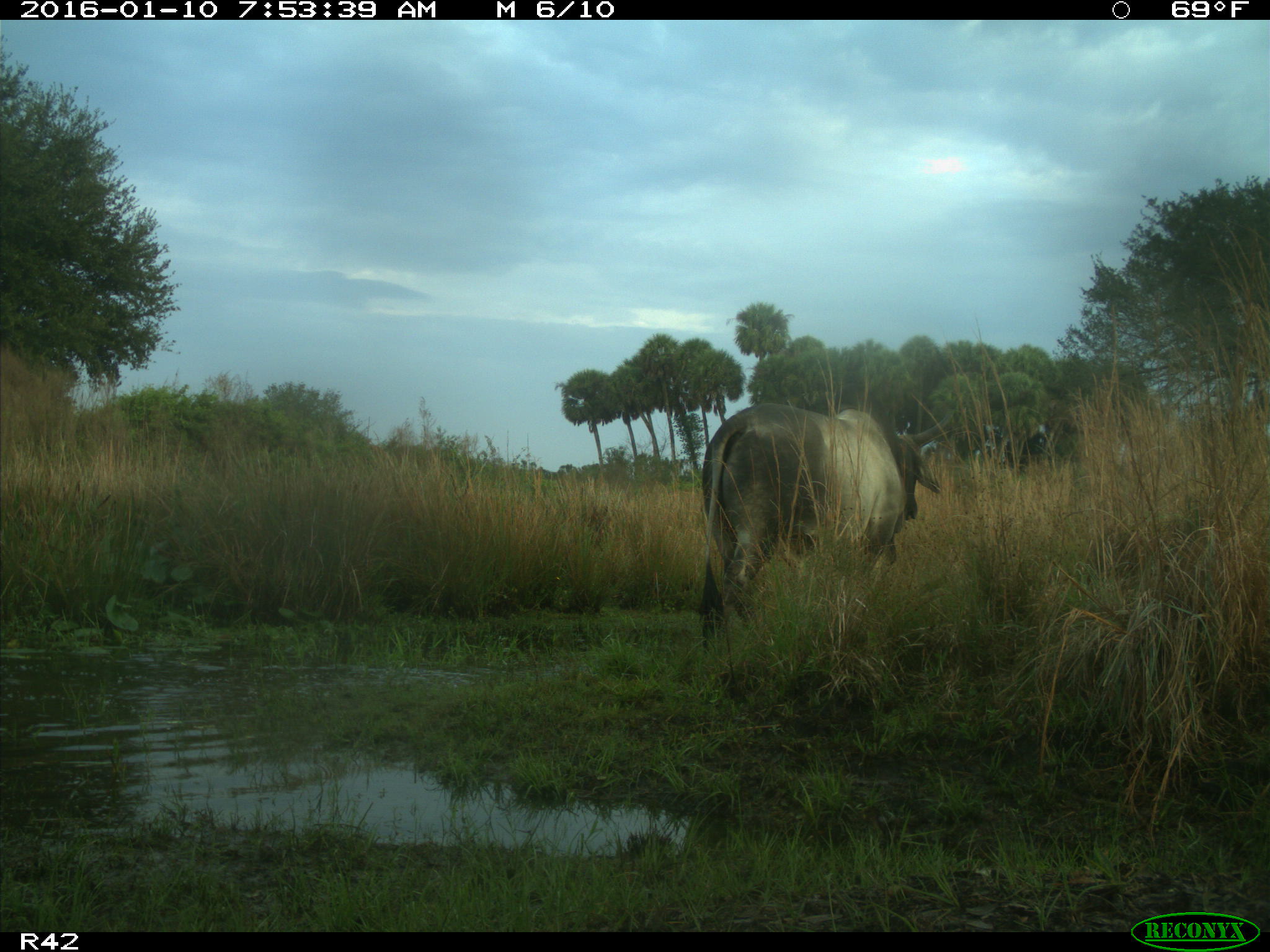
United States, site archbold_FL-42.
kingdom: Animalia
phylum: Chordata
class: Mammalia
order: Artiodactyla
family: Bovidae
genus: Bos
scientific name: Bos taurus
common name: domestic cow